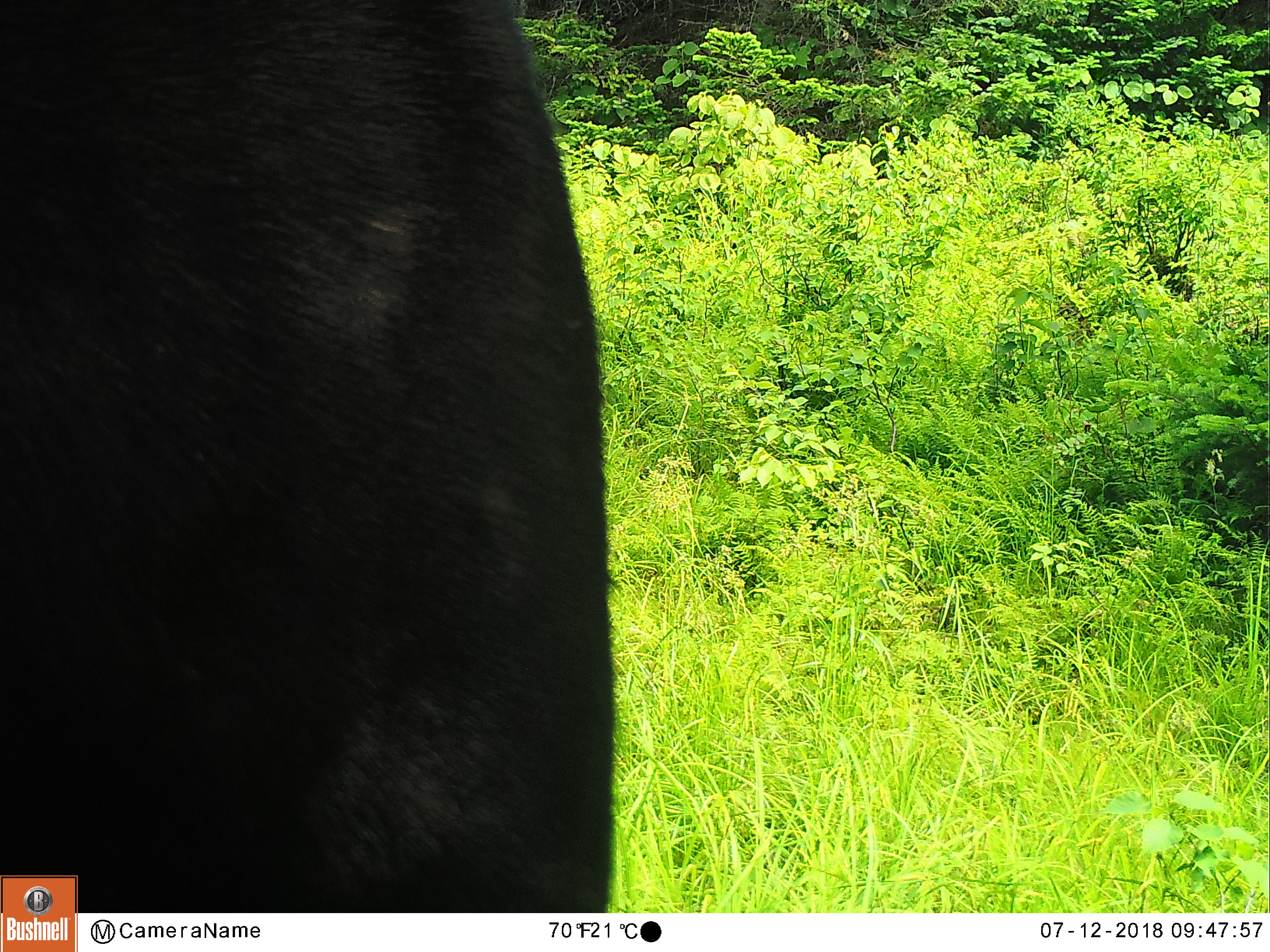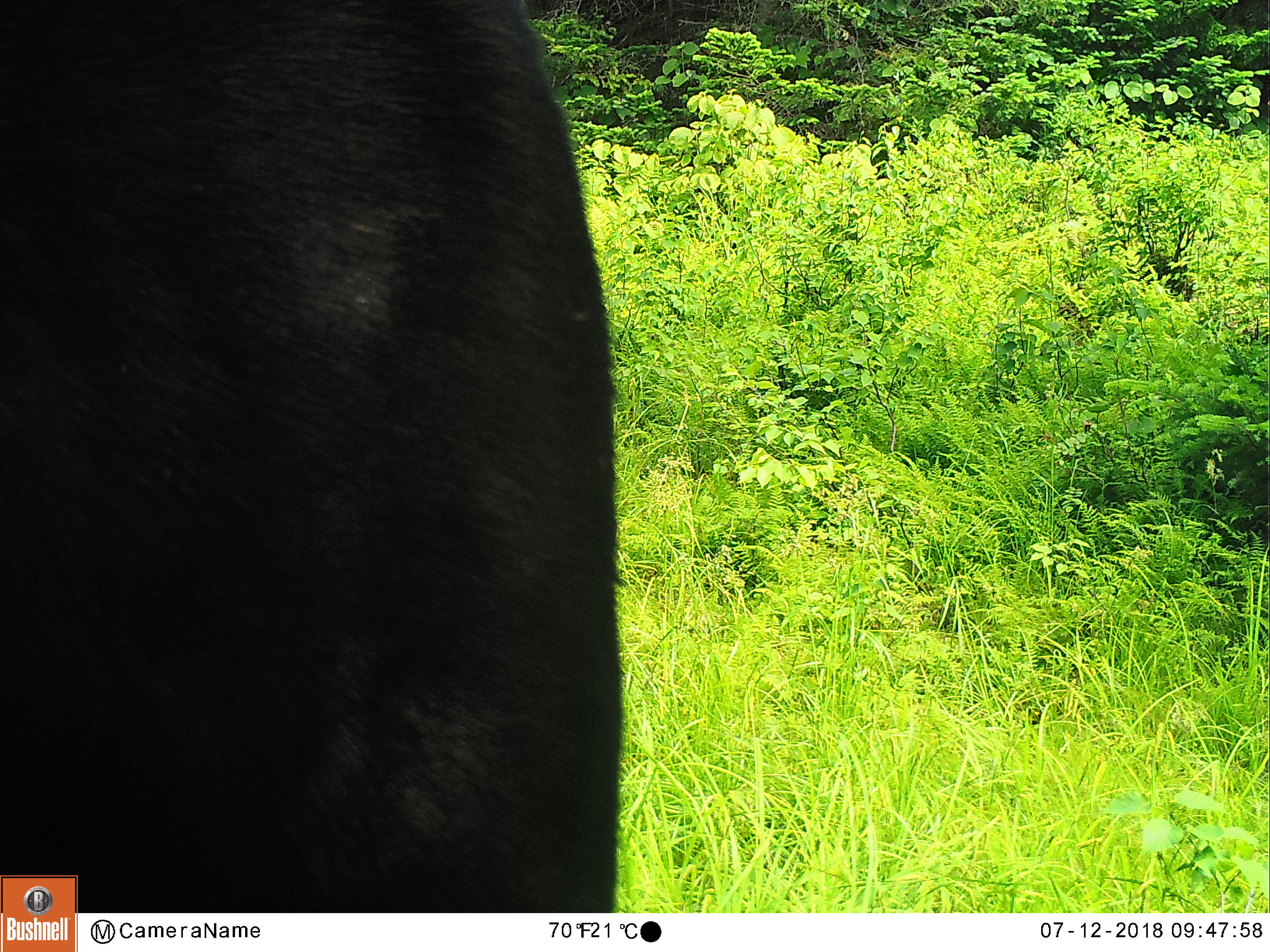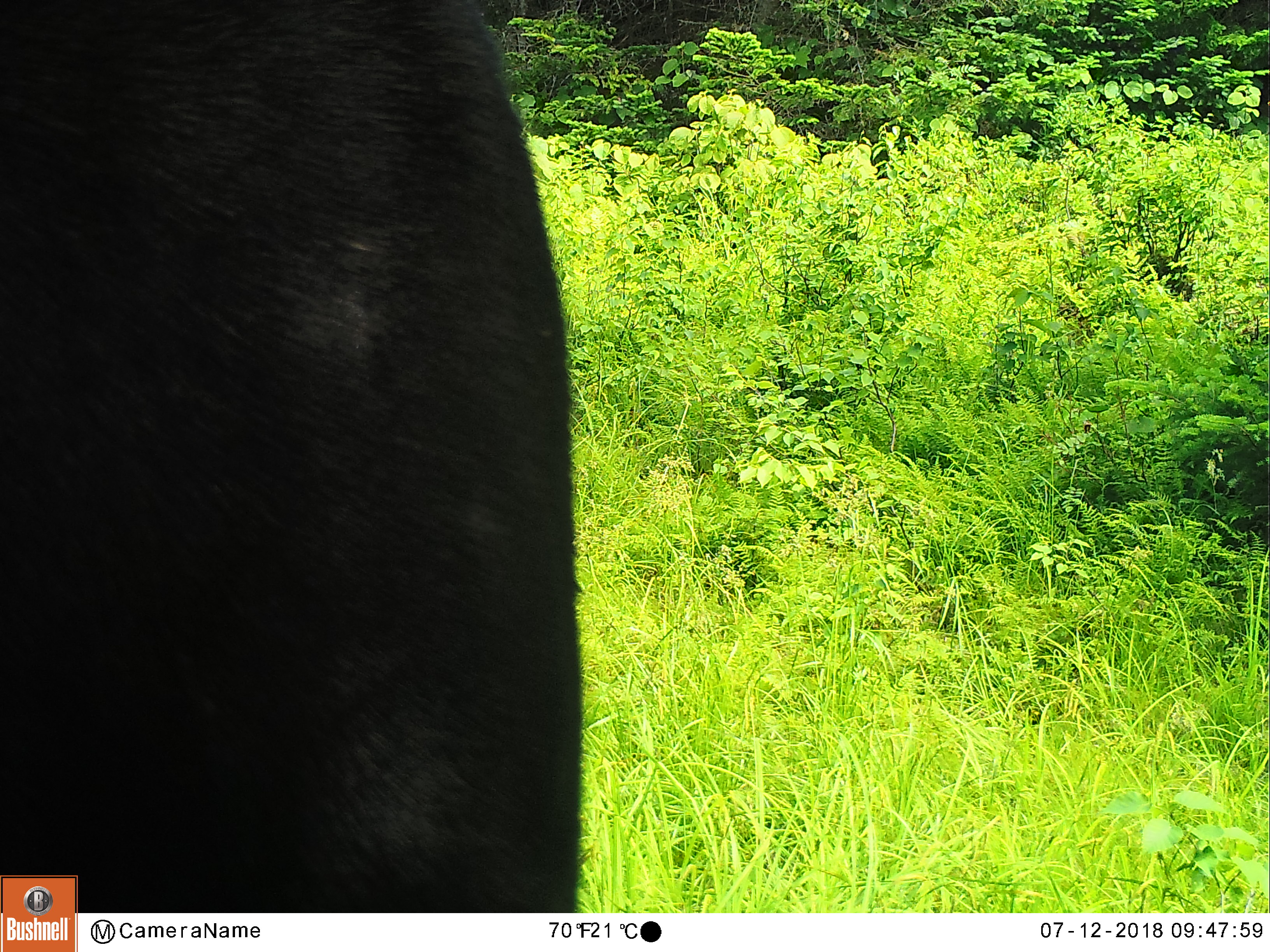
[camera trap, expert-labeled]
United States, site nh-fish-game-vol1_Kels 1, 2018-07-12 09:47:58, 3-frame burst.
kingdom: Animalia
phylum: Chordata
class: Mammalia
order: Artiodactyla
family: Cervidae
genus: Alces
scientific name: Alces alces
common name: moose